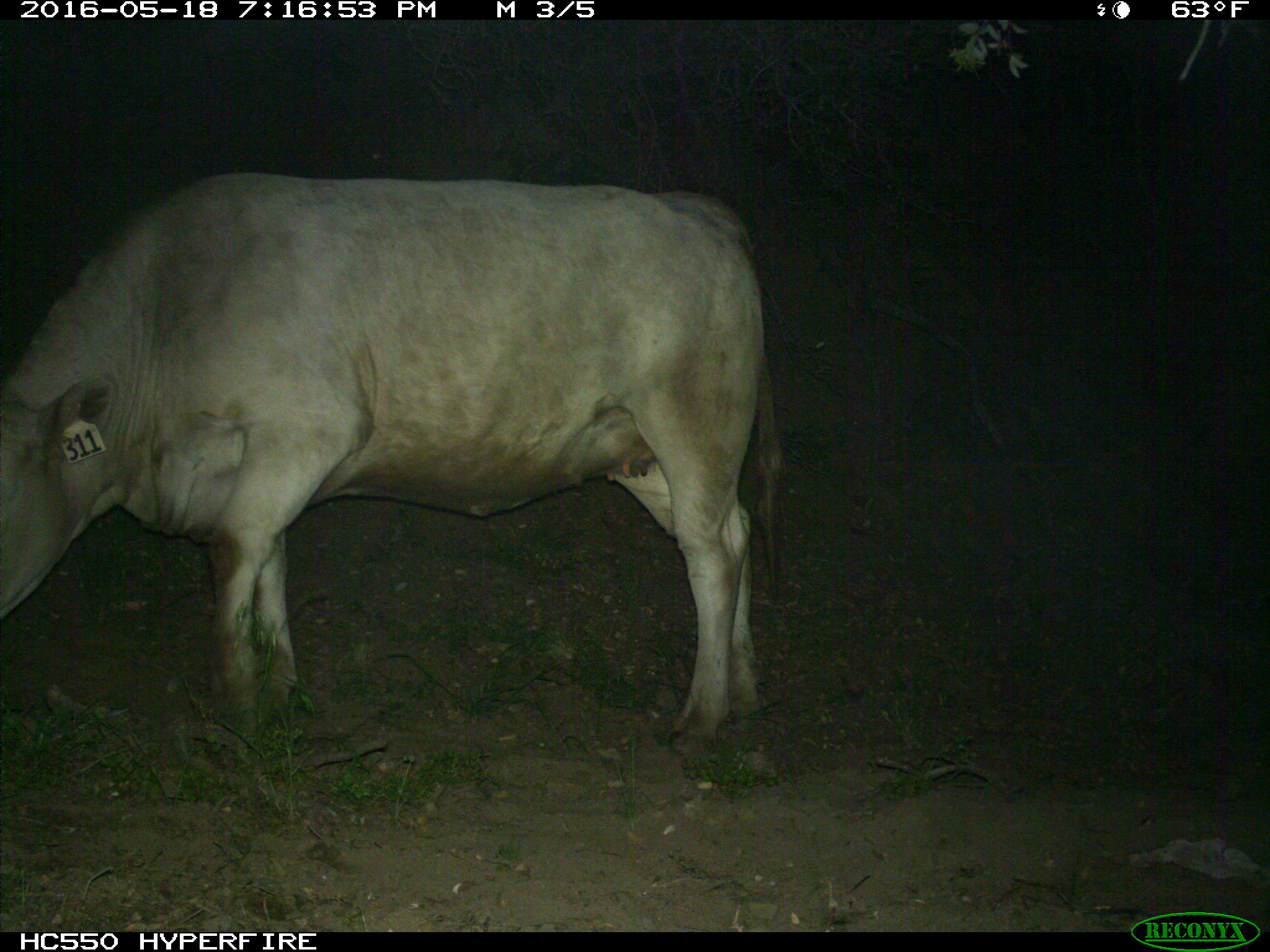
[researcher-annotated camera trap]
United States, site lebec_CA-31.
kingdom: Animalia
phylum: Chordata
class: Mammalia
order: Artiodactyla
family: Bovidae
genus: Bos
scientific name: Bos taurus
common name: domestic cow